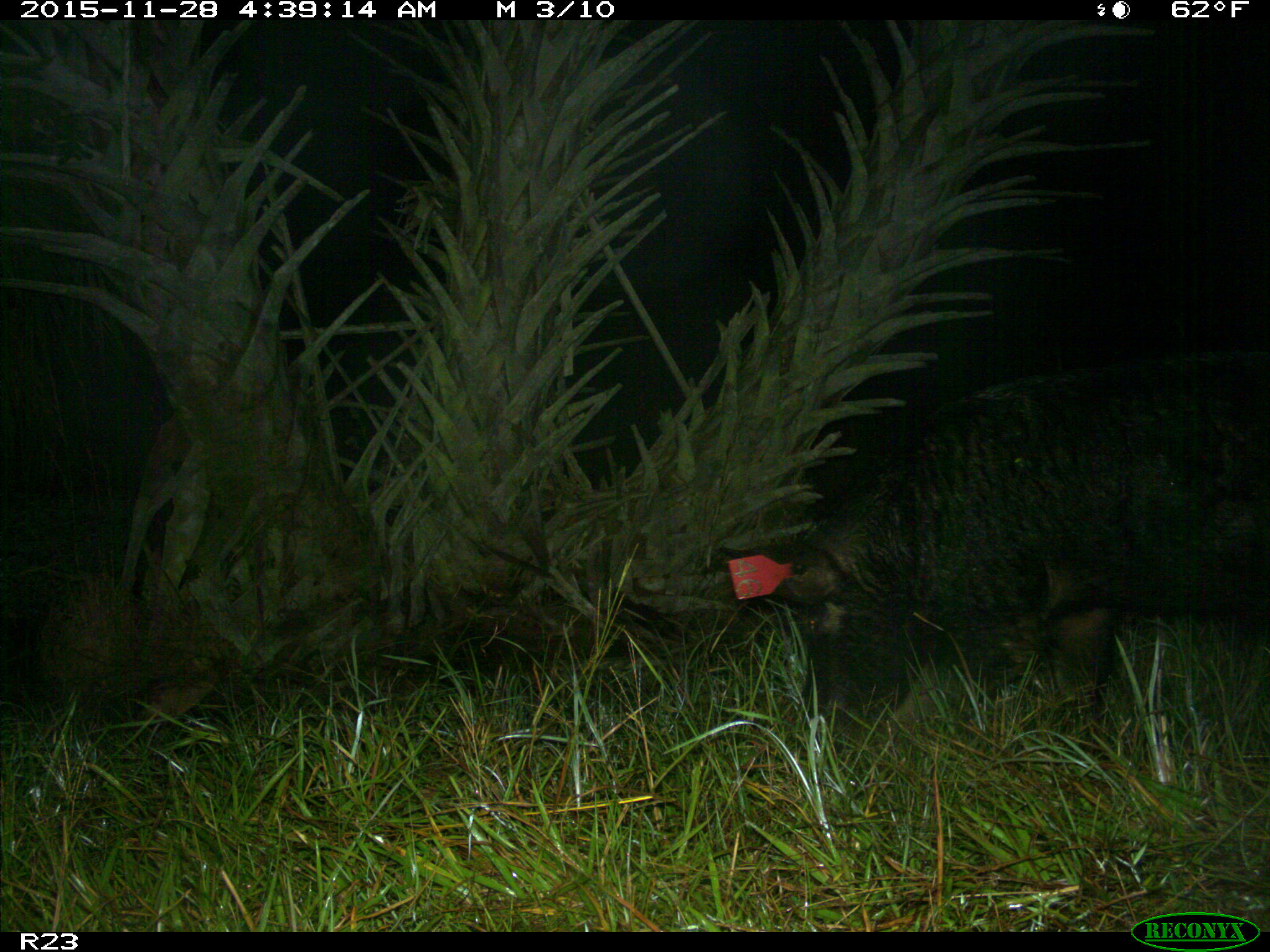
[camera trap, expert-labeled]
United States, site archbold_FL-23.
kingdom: Animalia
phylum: Chordata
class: Mammalia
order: Artiodactyla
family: Suidae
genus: Sus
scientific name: Sus scrofa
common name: wild boar